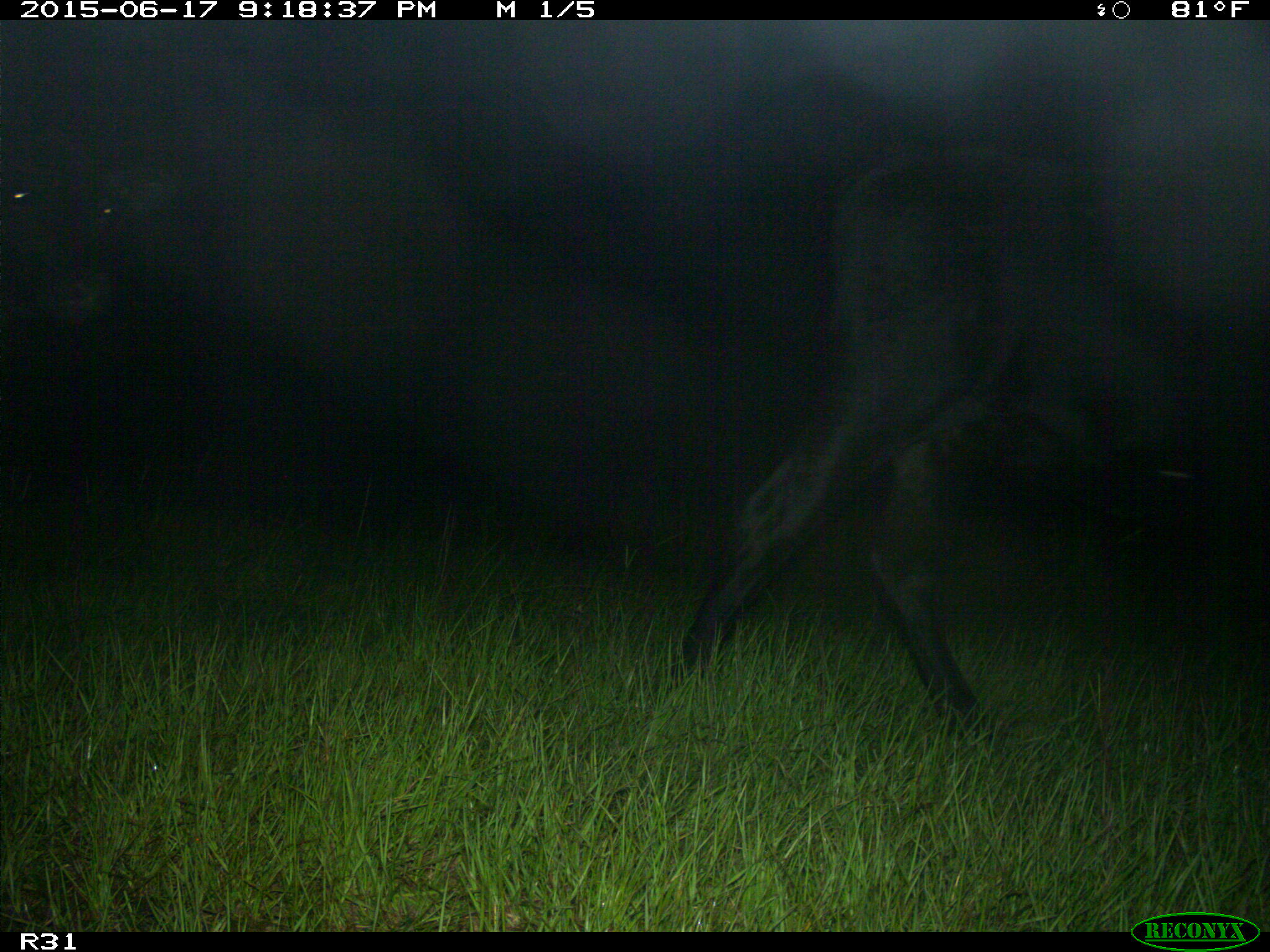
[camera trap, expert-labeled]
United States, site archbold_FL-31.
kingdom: Animalia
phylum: Chordata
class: Mammalia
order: Artiodactyla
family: Bovidae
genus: Bos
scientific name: Bos taurus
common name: domestic cow